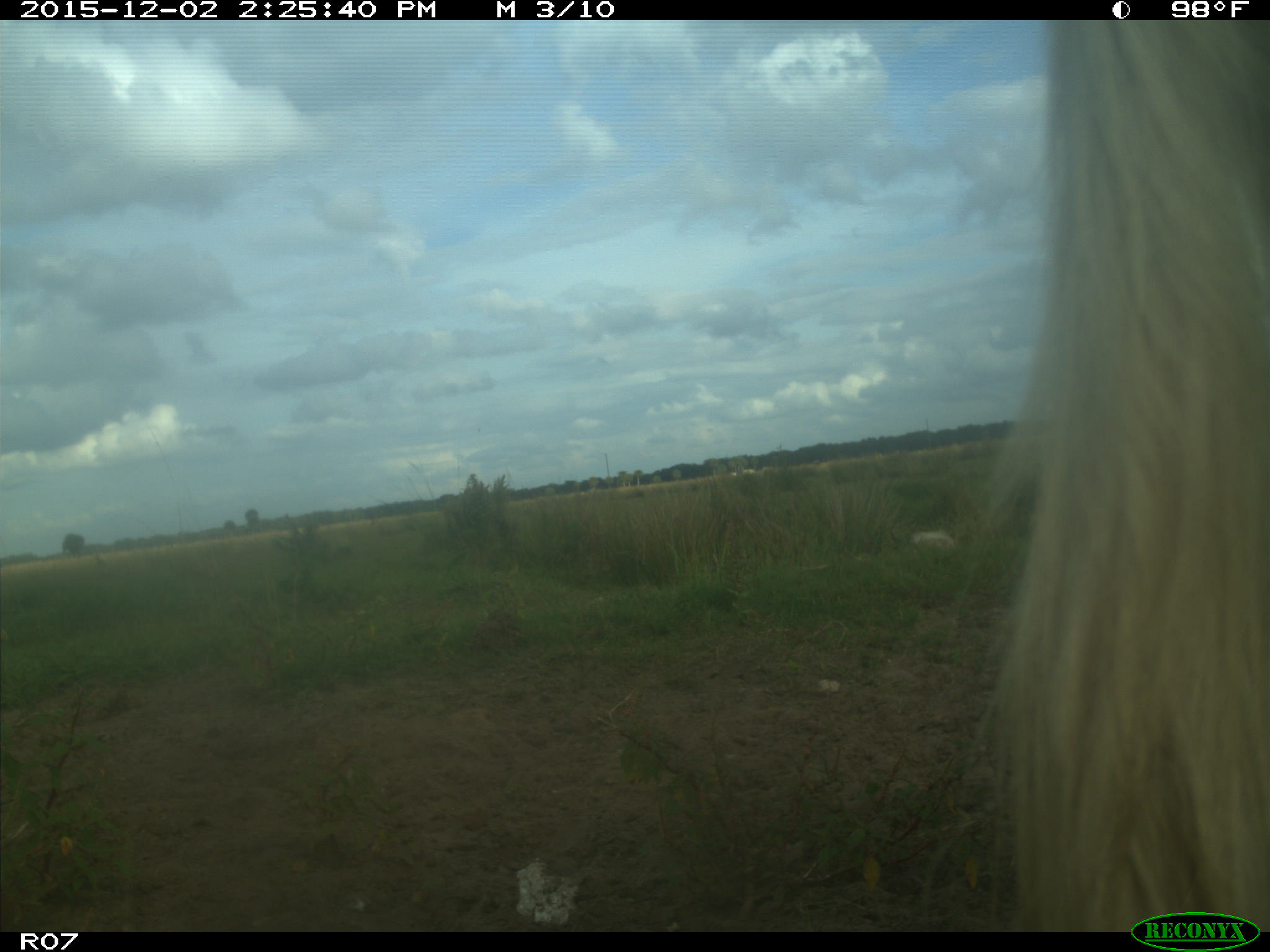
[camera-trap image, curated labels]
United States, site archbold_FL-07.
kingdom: Animalia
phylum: Chordata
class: Mammalia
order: Artiodactyla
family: Bovidae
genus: Bos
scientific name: Bos taurus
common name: domestic cow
Bos taurus (domestic cow).